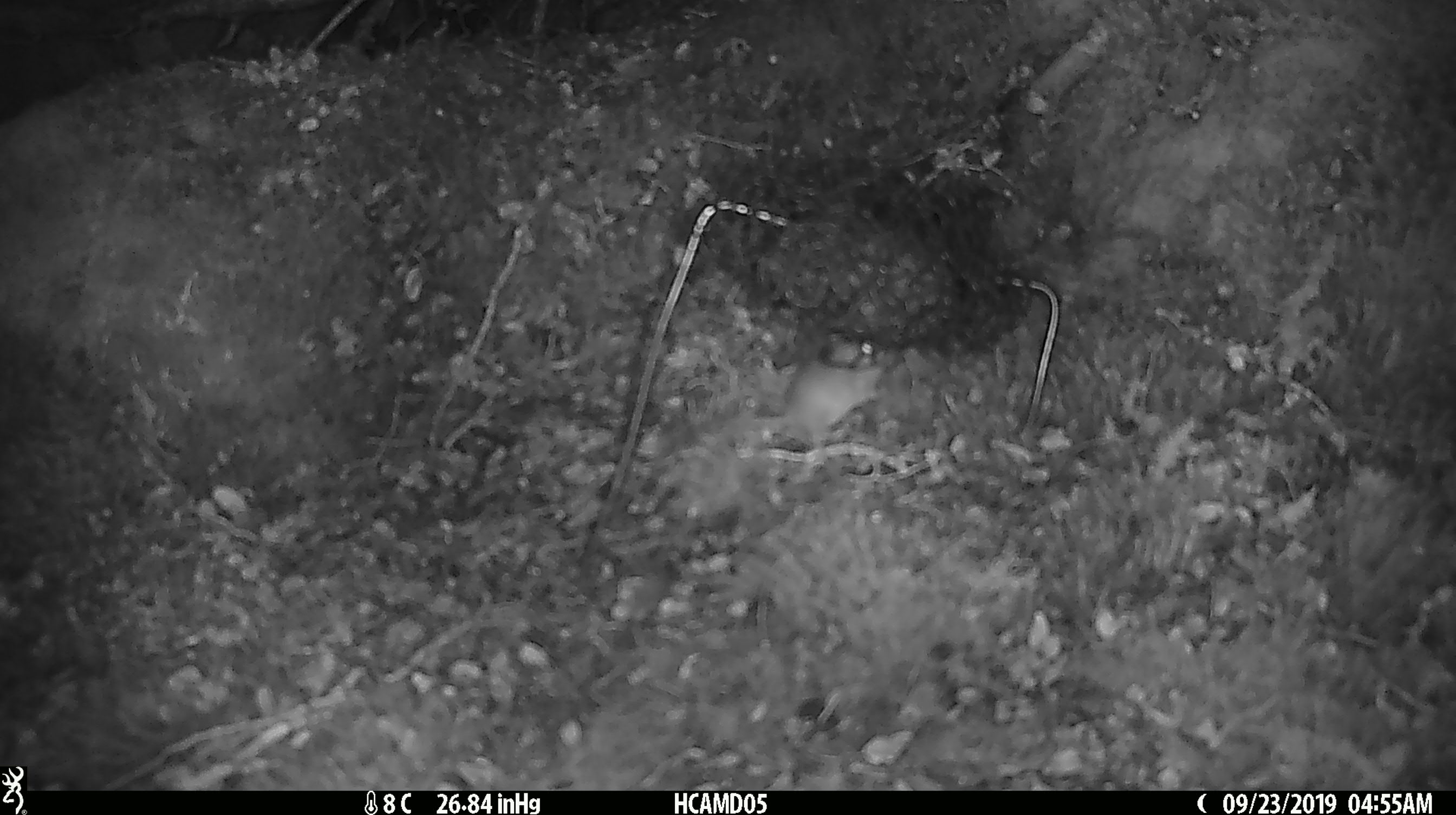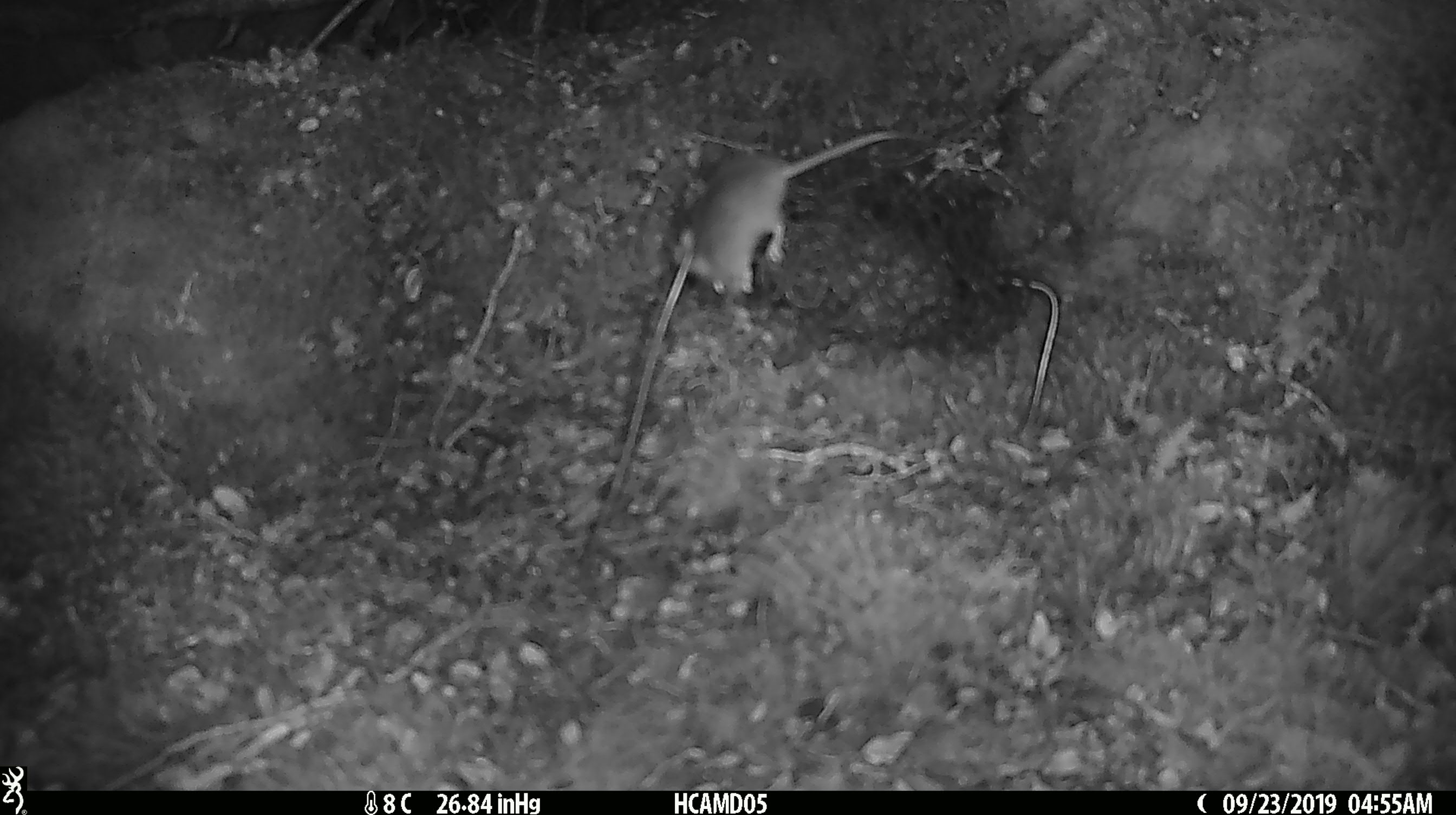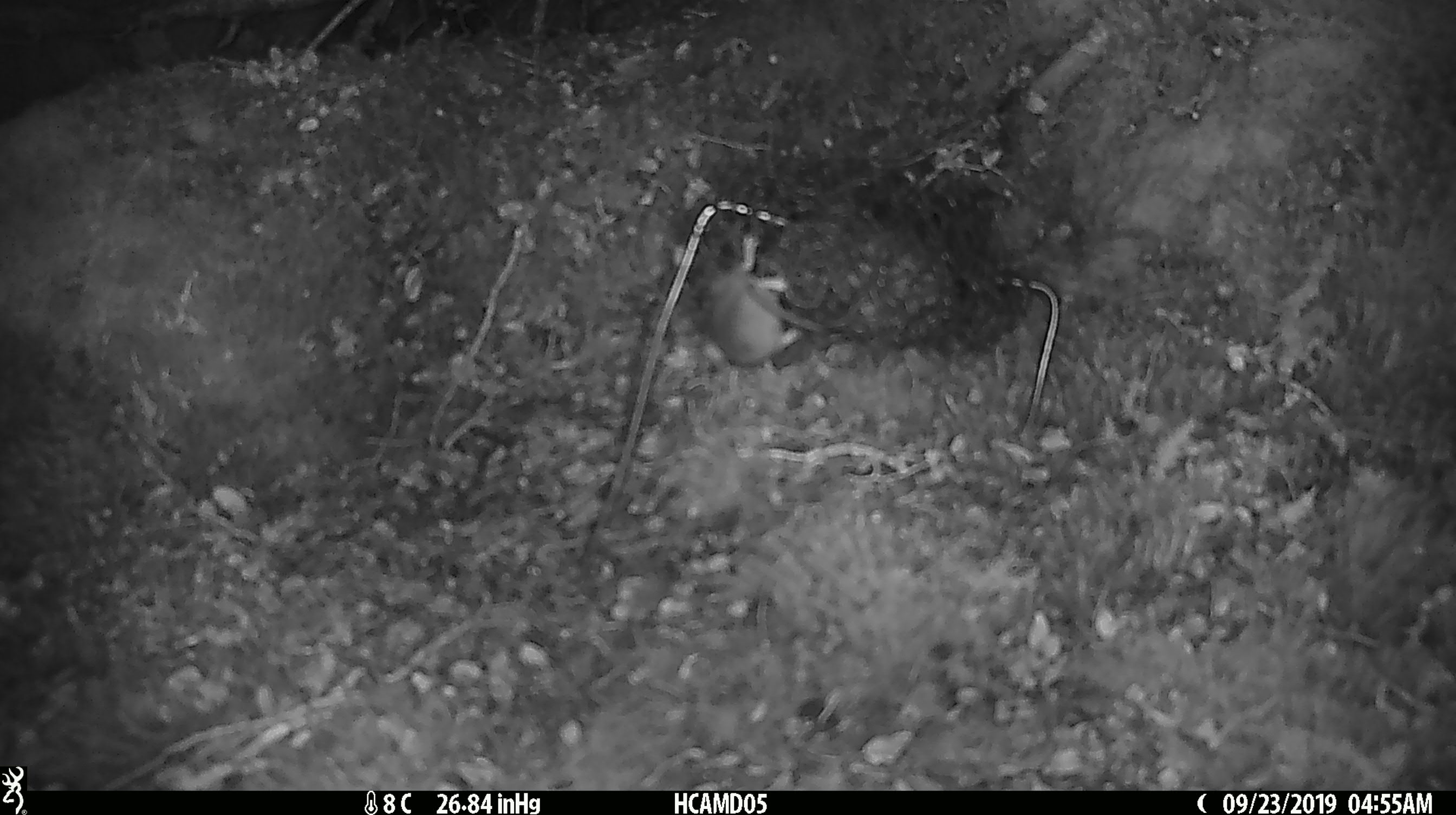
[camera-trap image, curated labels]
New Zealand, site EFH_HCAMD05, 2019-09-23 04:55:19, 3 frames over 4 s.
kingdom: Animalia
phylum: Chordata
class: Mammalia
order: Rodentia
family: Muridae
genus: Mus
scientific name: Mus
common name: mouse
Mouse (Mus).